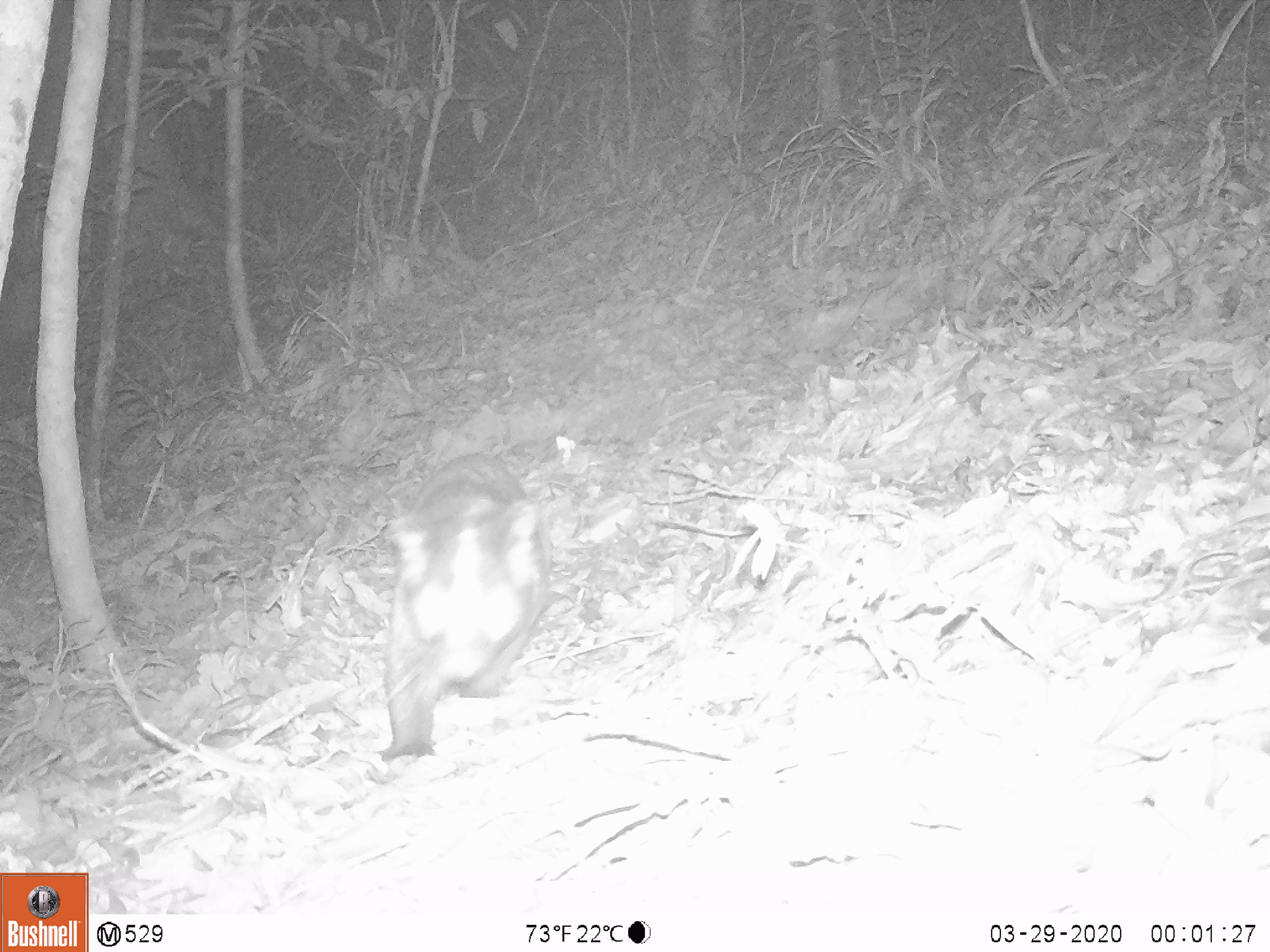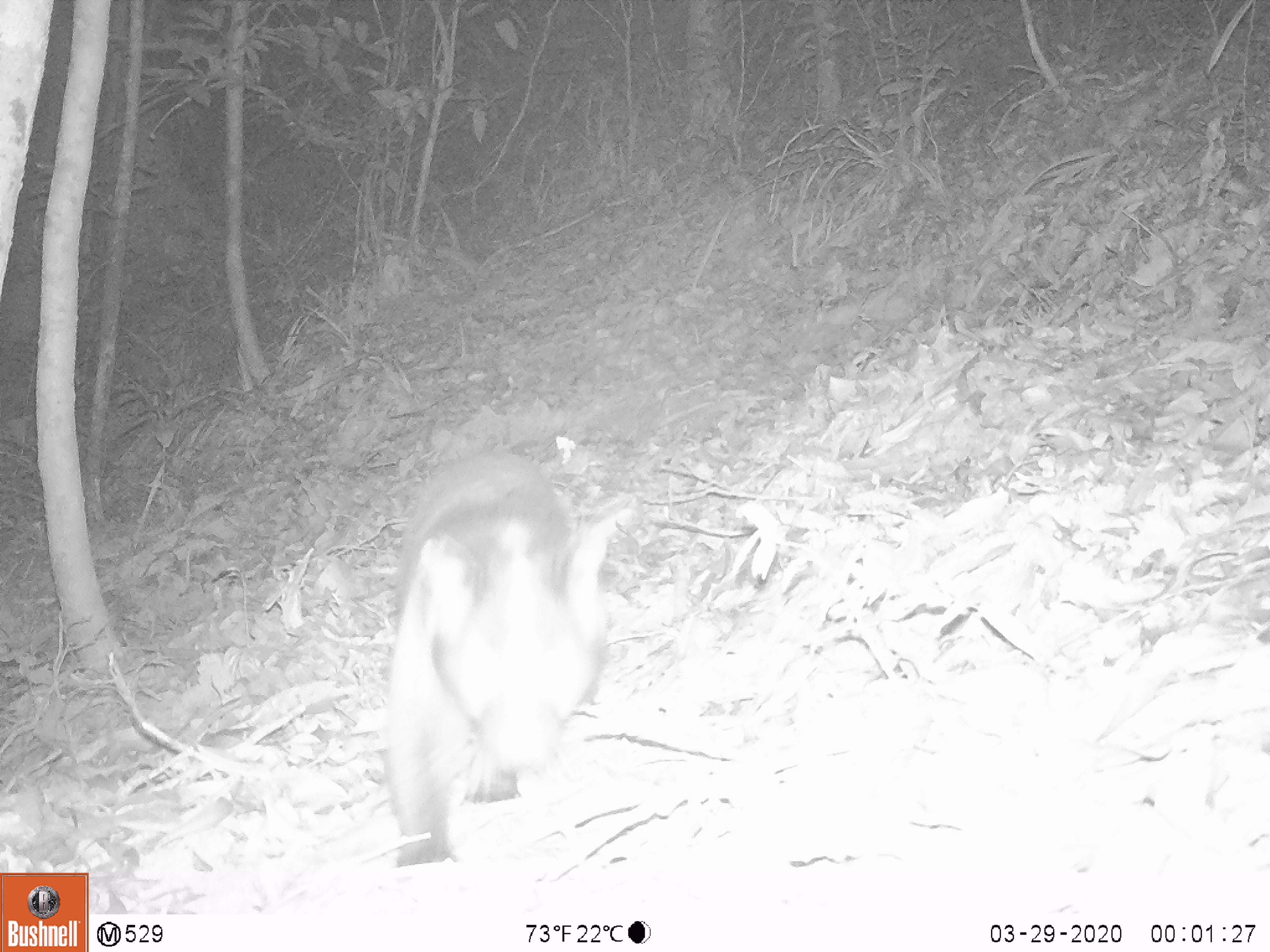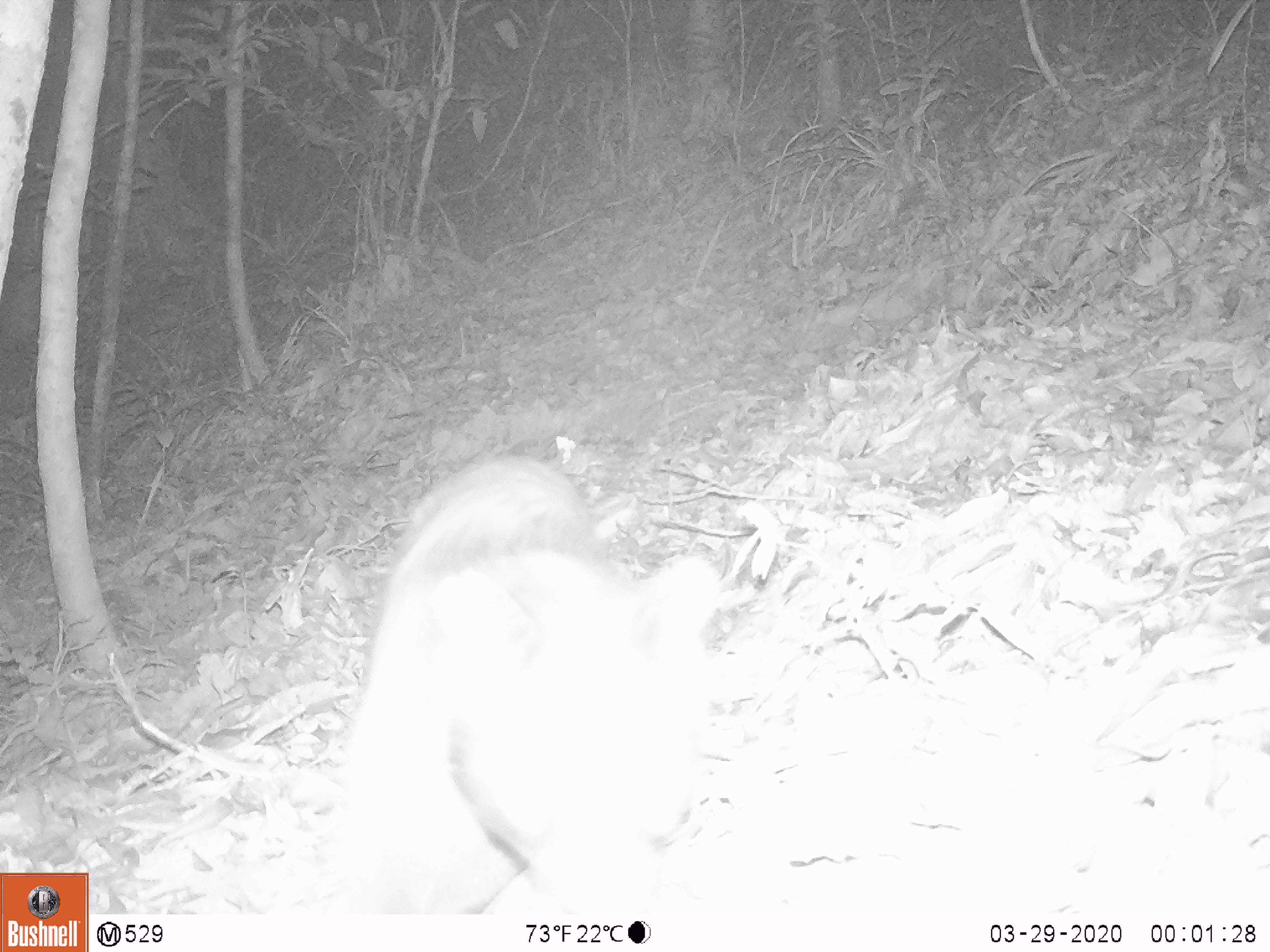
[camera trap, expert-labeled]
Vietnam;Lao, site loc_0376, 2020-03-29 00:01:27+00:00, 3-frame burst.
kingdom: Animalia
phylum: Chordata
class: Mammalia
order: Carnivora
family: Viverridae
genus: Paguma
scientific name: Paguma larvata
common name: masked palm civet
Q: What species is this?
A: Masked palm civet (Paguma larvata).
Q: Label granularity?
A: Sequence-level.